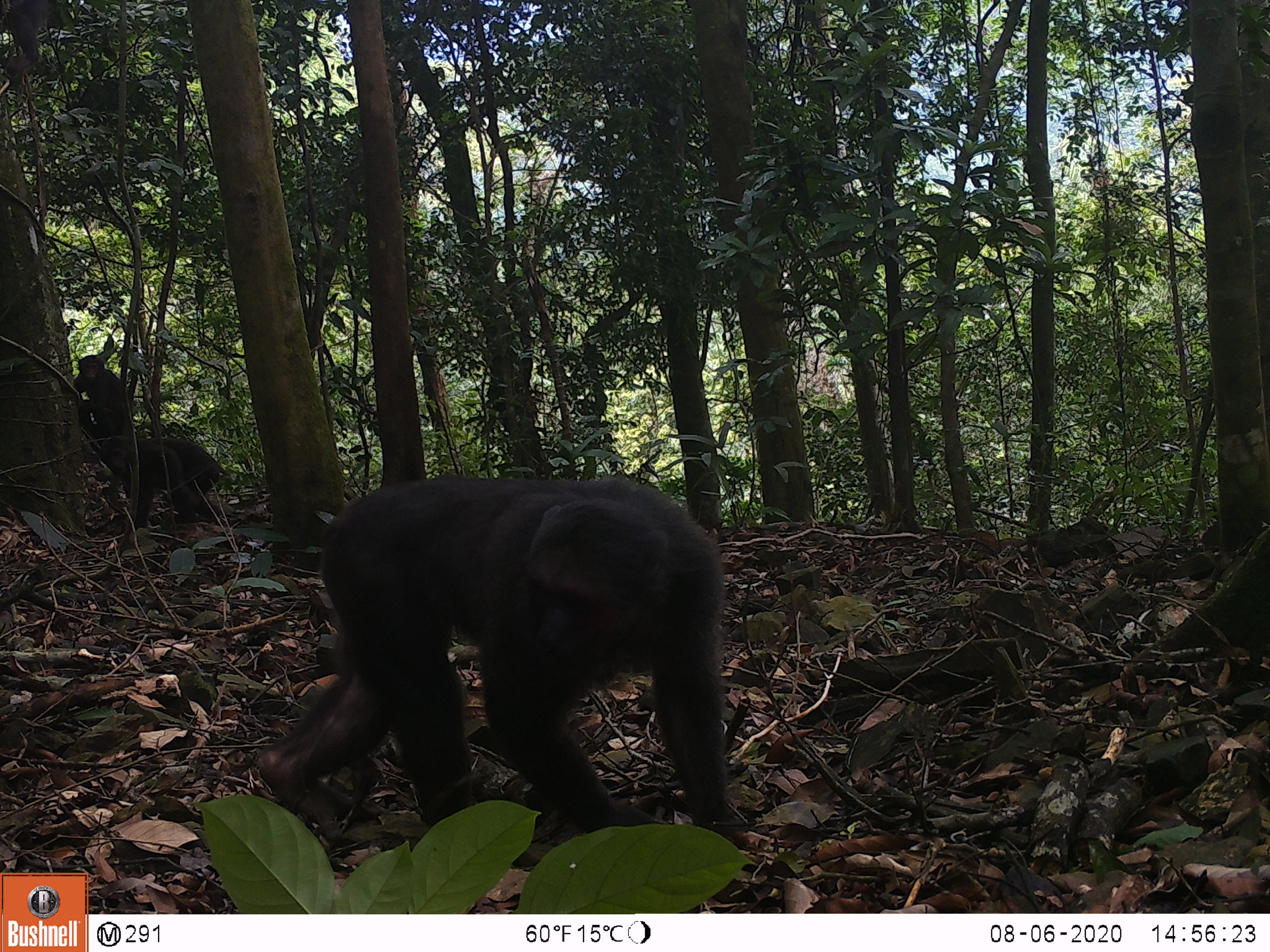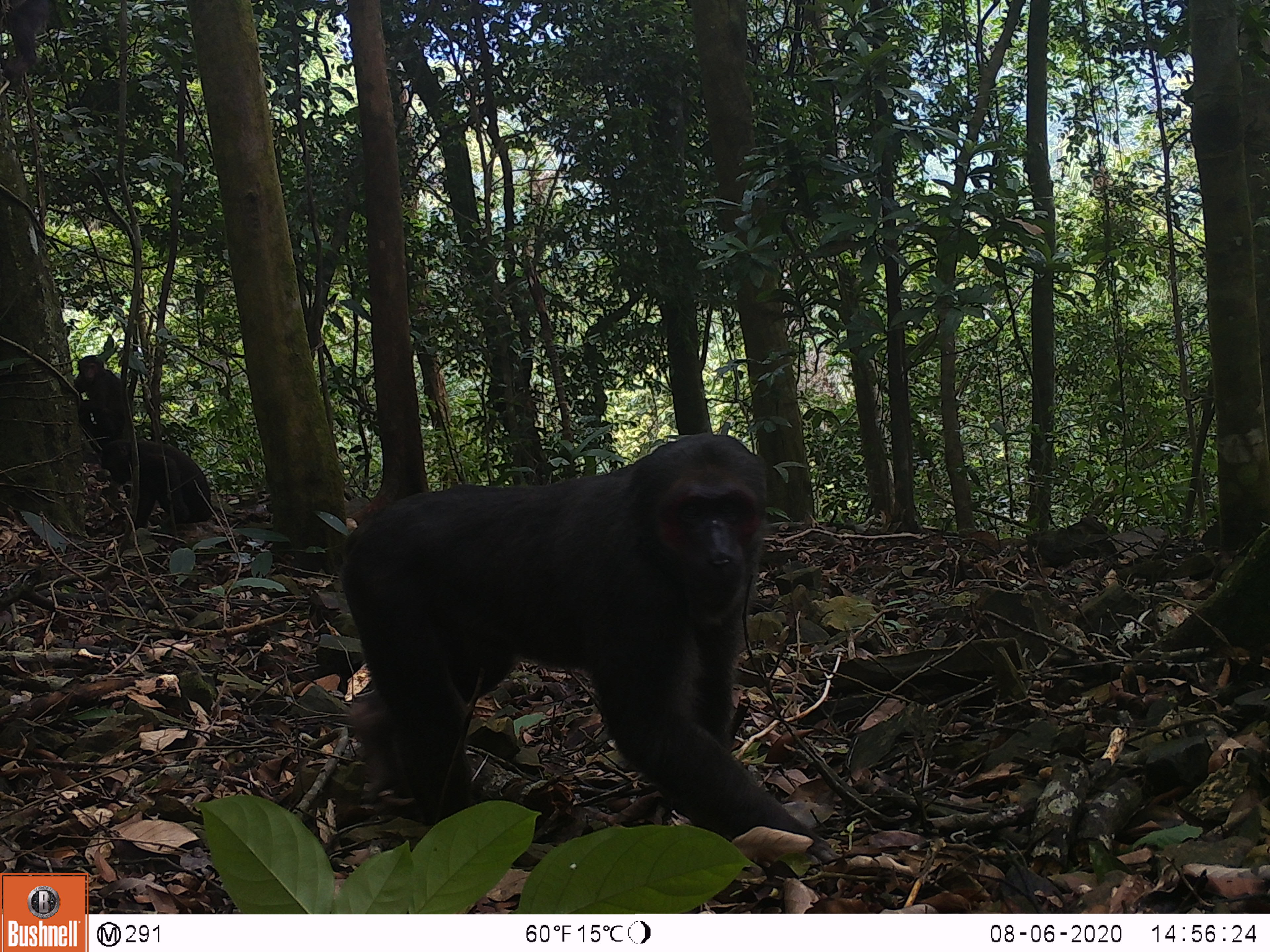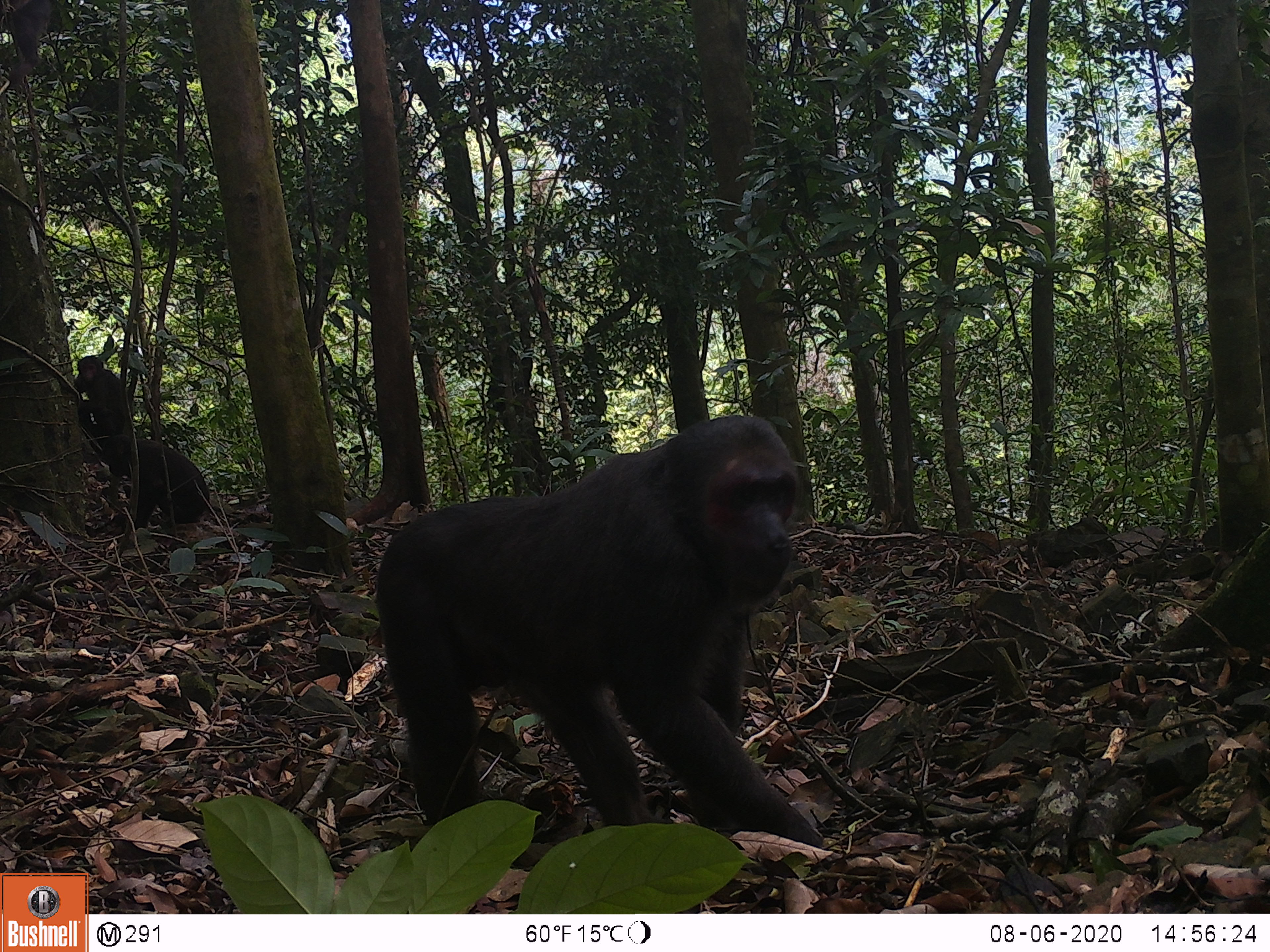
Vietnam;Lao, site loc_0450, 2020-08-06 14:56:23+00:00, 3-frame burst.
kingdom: Animalia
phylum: Chordata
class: Mammalia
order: Primates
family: Cercopithecidae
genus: Macaca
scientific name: Macaca arctoides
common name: stump-tailed macaque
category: stump tailed macaque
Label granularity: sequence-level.